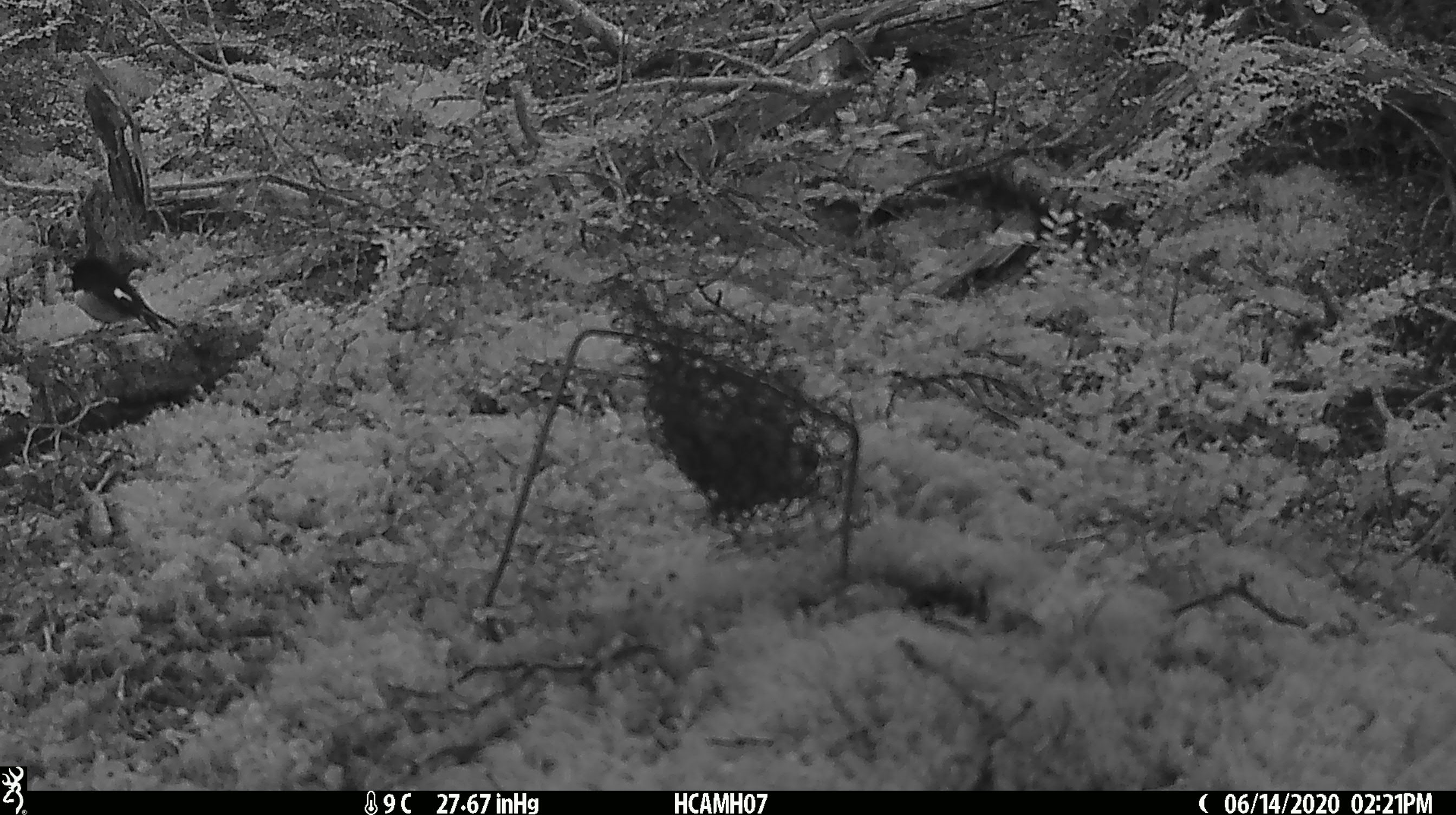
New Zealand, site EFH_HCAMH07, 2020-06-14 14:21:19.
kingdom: Animalia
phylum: Chordata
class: Aves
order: Passeriformes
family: Petroicidae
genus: Petroica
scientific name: Petroica macrocephala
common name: tomtit